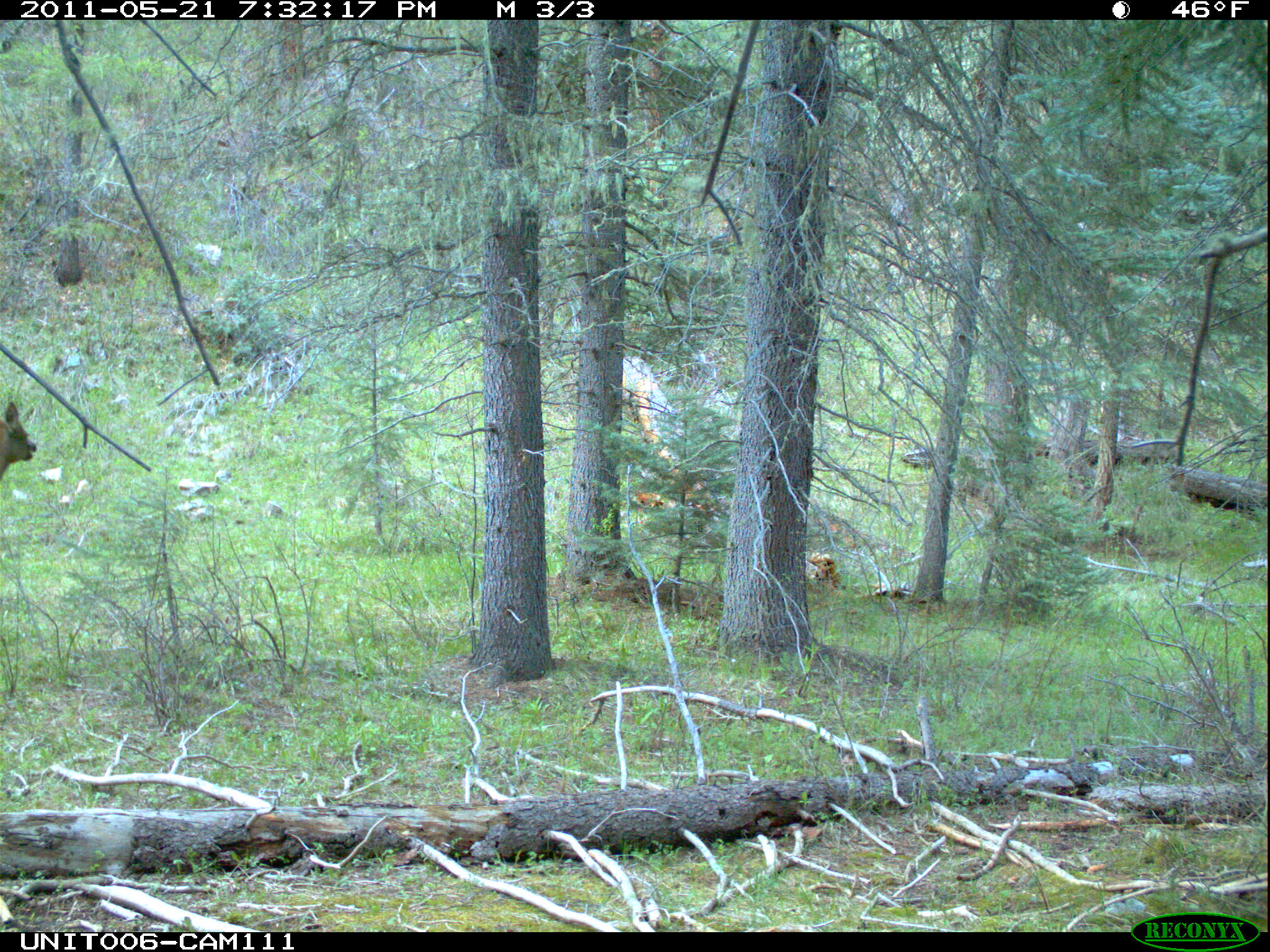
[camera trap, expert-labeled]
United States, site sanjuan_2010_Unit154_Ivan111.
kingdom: Animalia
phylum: Chordata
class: Mammalia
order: Artiodactyla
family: Cervidae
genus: Cervus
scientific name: Cervus elaphus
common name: red deer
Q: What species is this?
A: Cervus elaphus (red deer).